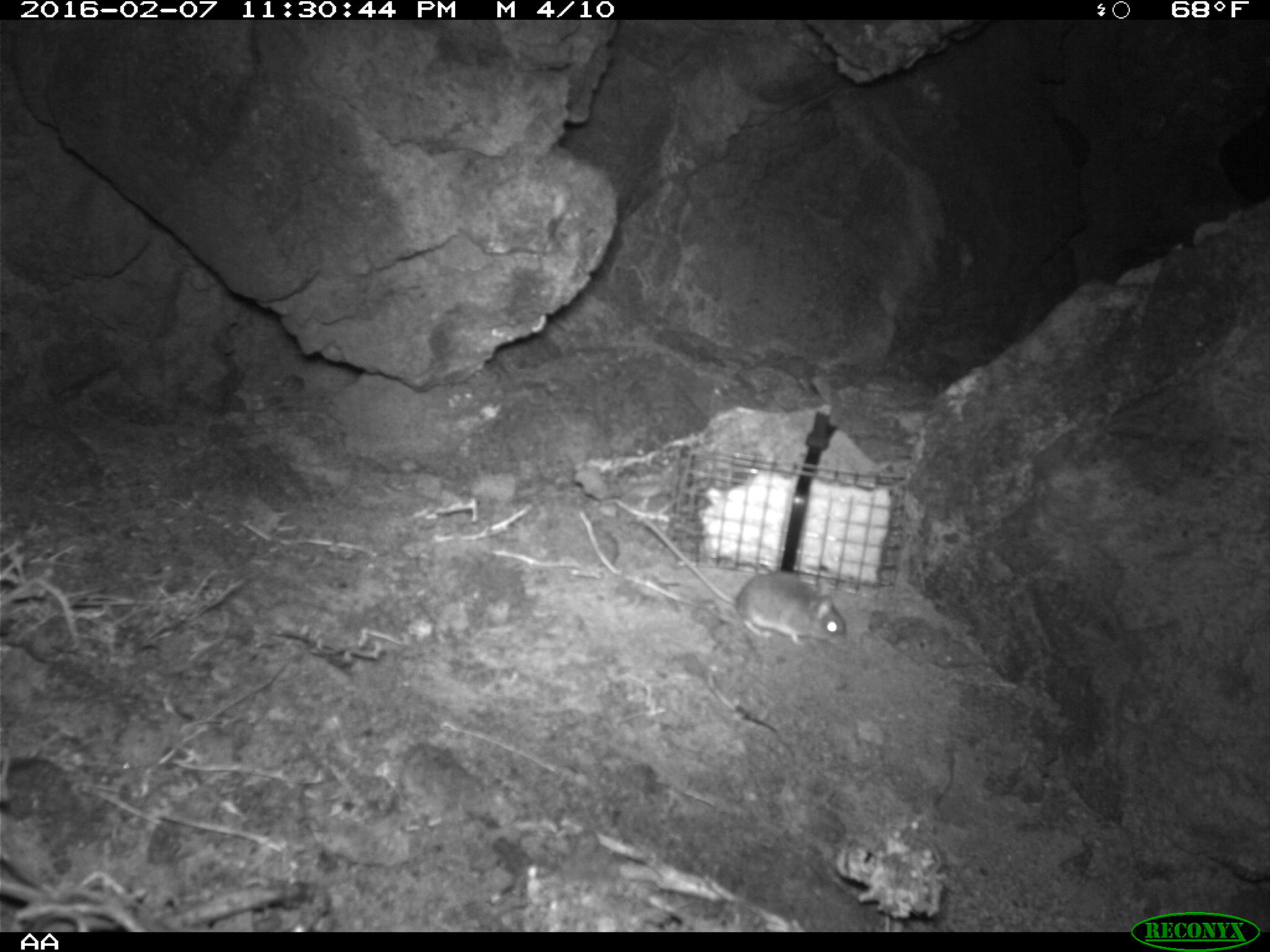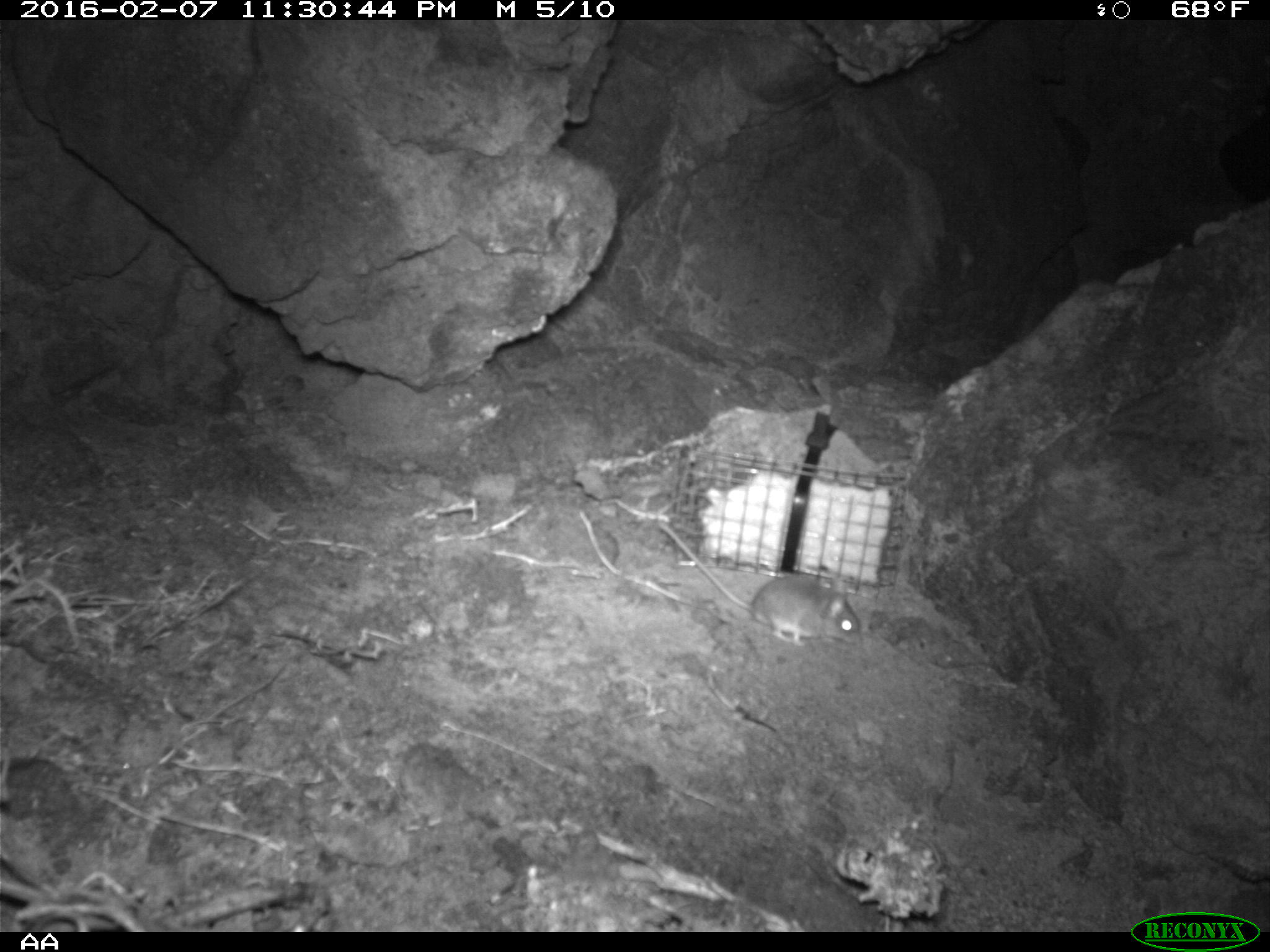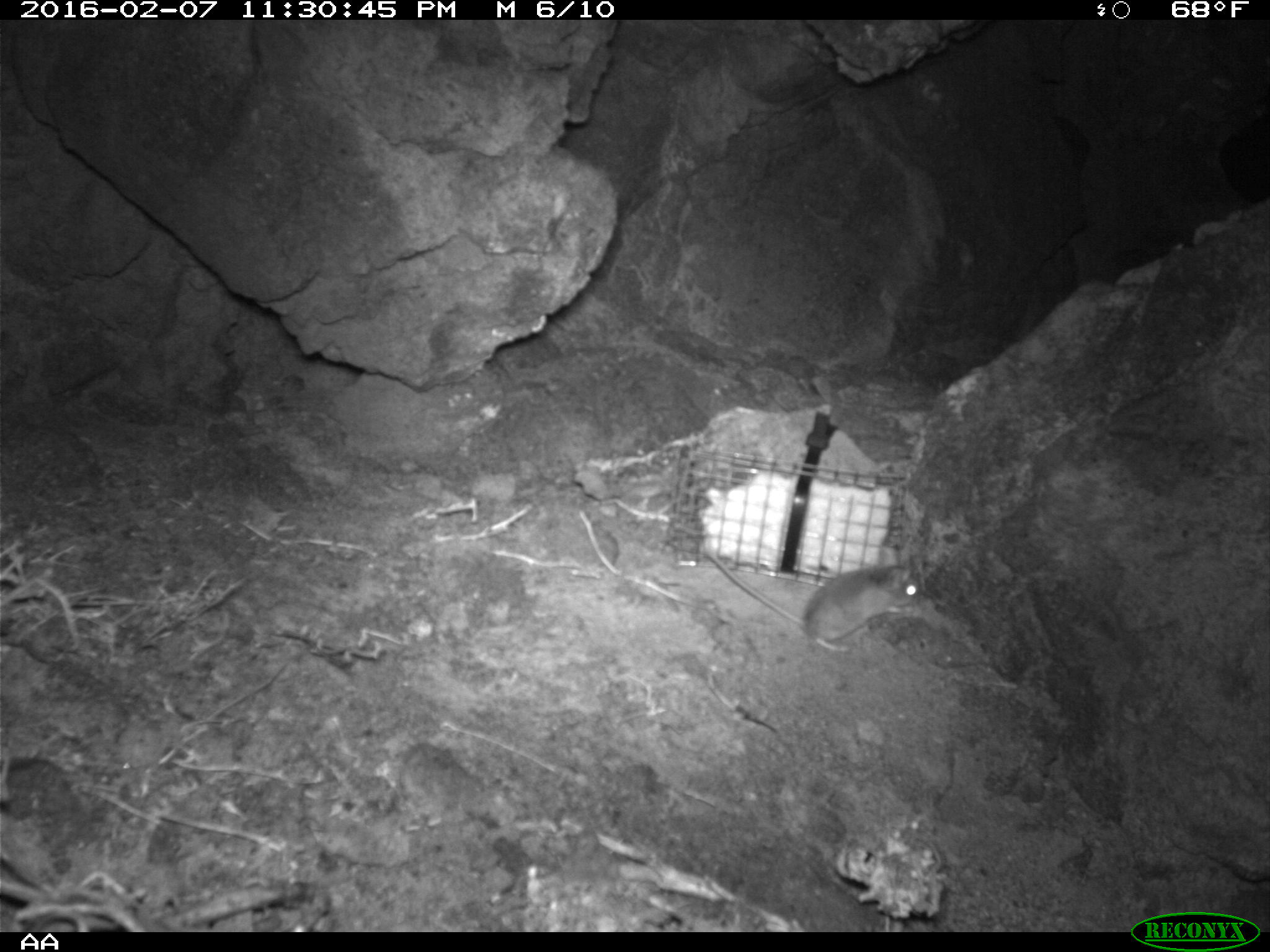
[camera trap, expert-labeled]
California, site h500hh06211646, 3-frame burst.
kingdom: Animalia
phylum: Chordata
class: Mammalia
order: Rodentia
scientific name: Rodentia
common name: rodent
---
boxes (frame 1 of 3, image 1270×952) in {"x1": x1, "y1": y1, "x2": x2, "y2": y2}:
rodent: {"x1": 642, "y1": 518, "x2": 846, "y2": 645}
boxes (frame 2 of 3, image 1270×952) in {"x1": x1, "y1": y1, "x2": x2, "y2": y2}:
rodent: {"x1": 656, "y1": 521, "x2": 861, "y2": 645}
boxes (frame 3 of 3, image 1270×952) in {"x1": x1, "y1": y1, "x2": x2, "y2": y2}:
rodent: {"x1": 704, "y1": 549, "x2": 920, "y2": 654}